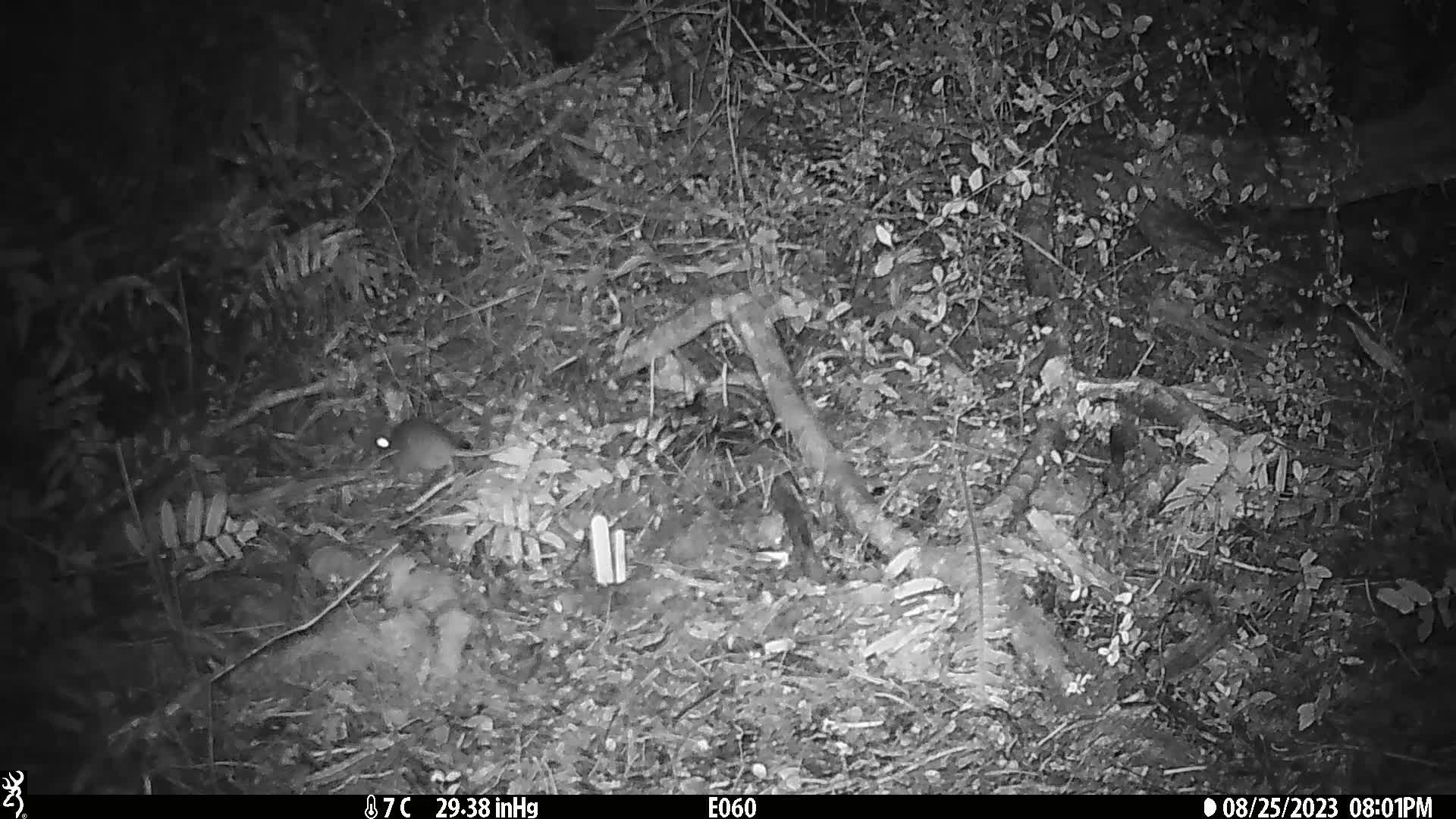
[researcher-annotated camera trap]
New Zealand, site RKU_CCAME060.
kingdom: Animalia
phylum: Chordata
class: Mammalia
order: Rodentia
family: Muridae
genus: Rattus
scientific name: Rattus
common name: rat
Rat (Rattus).